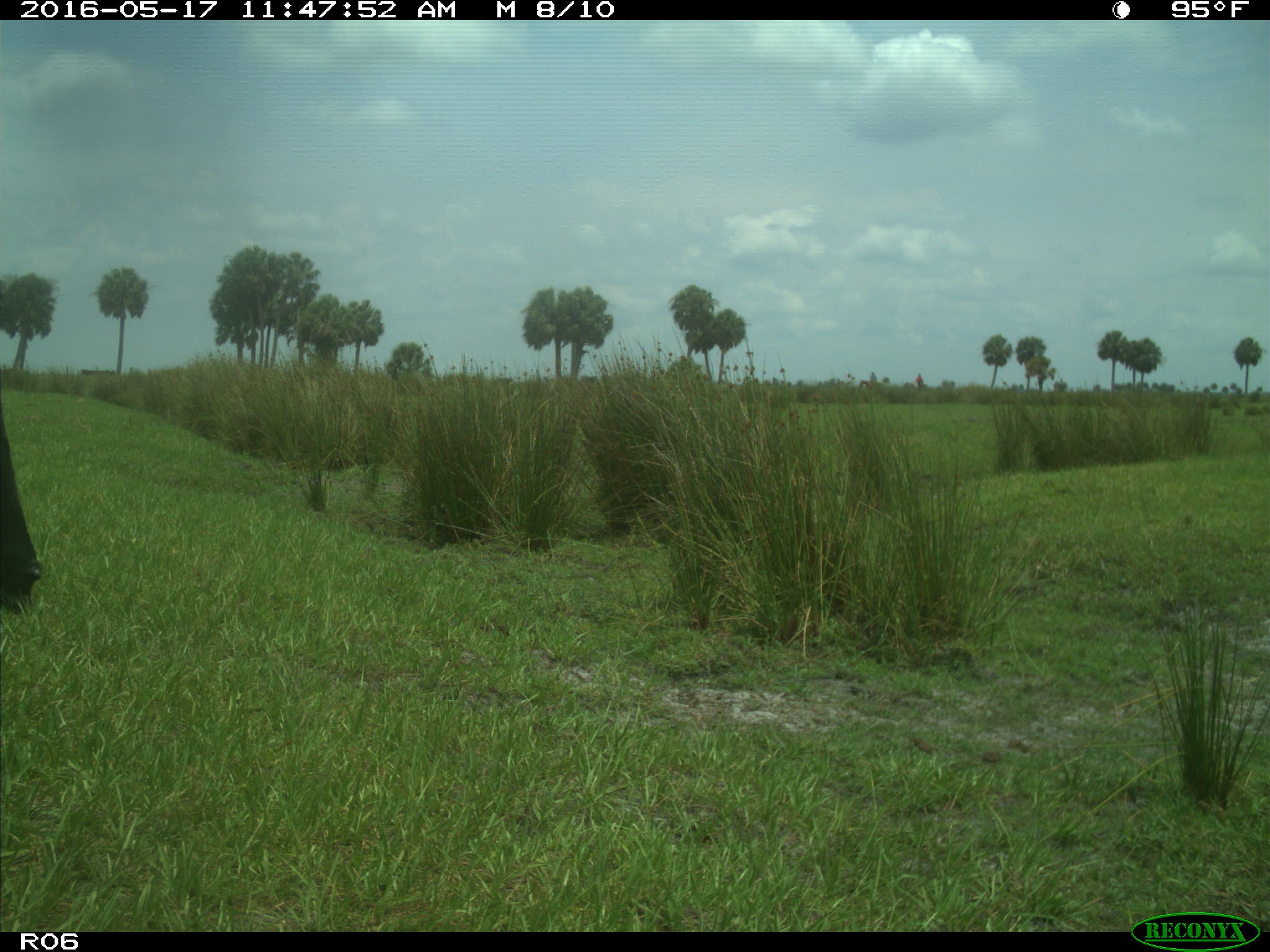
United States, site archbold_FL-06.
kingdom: Animalia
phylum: Chordata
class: Mammalia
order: Artiodactyla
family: Bovidae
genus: Bos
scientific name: Bos taurus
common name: domestic cow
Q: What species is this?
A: Bos taurus (domestic cow).